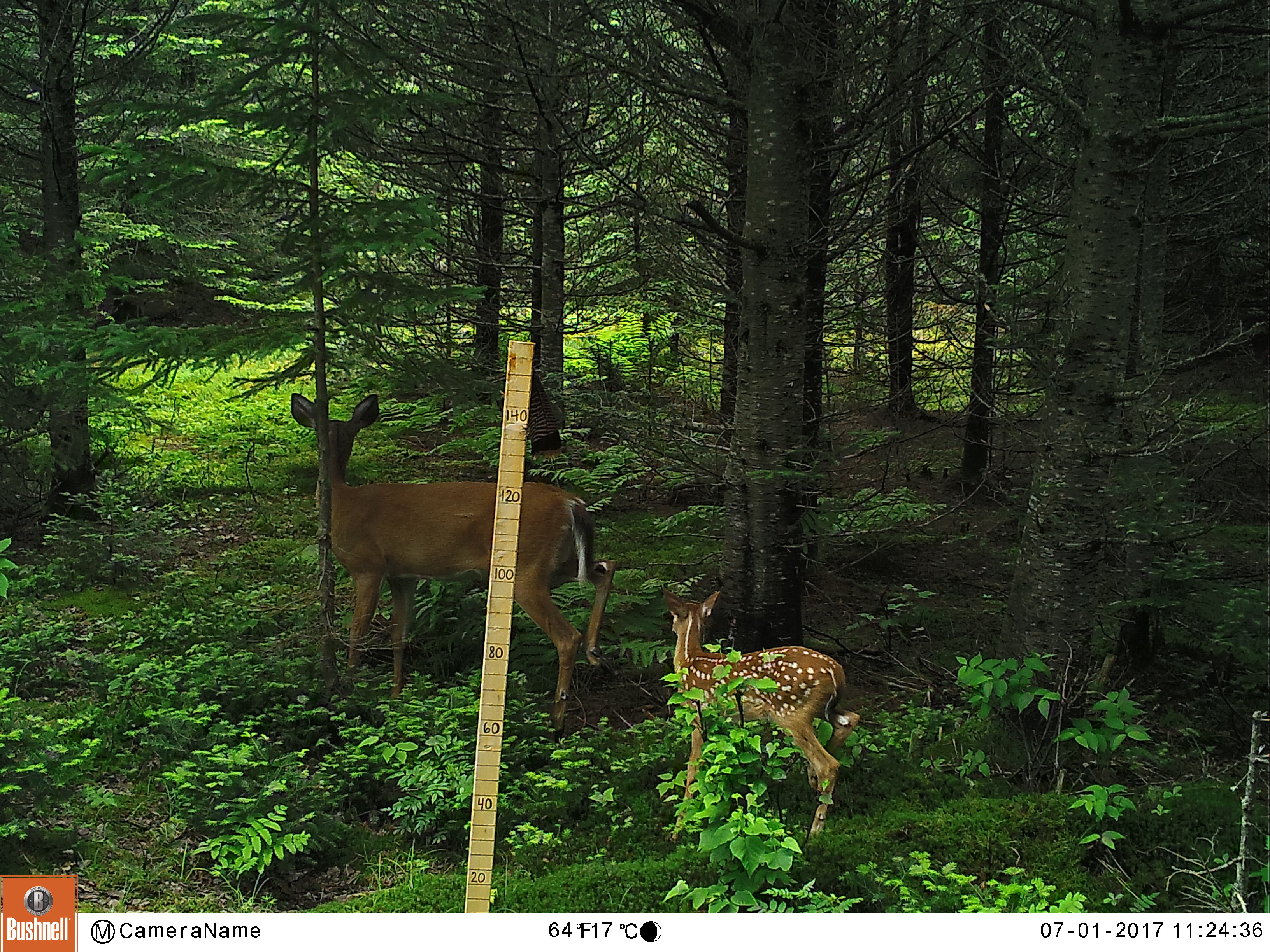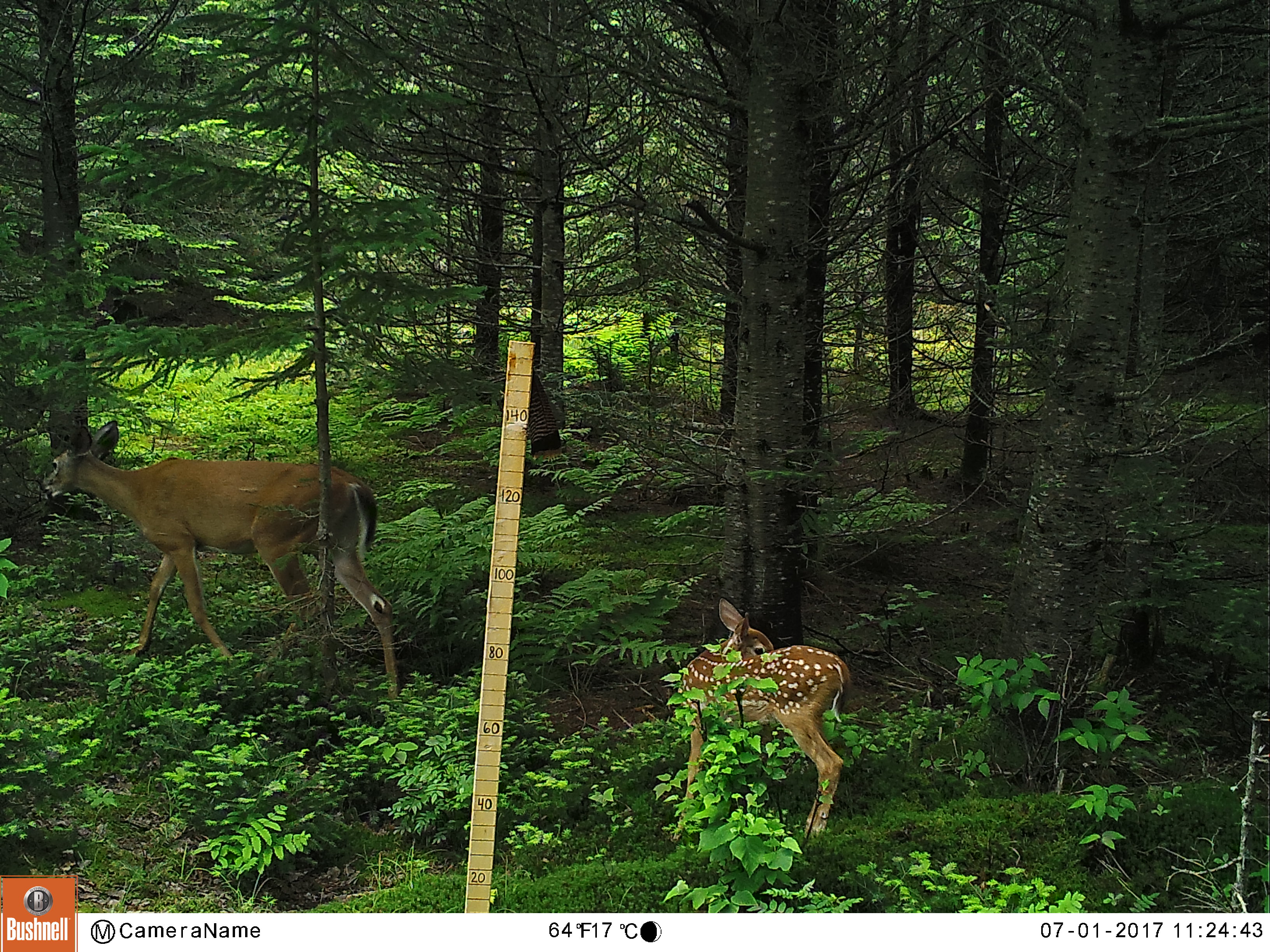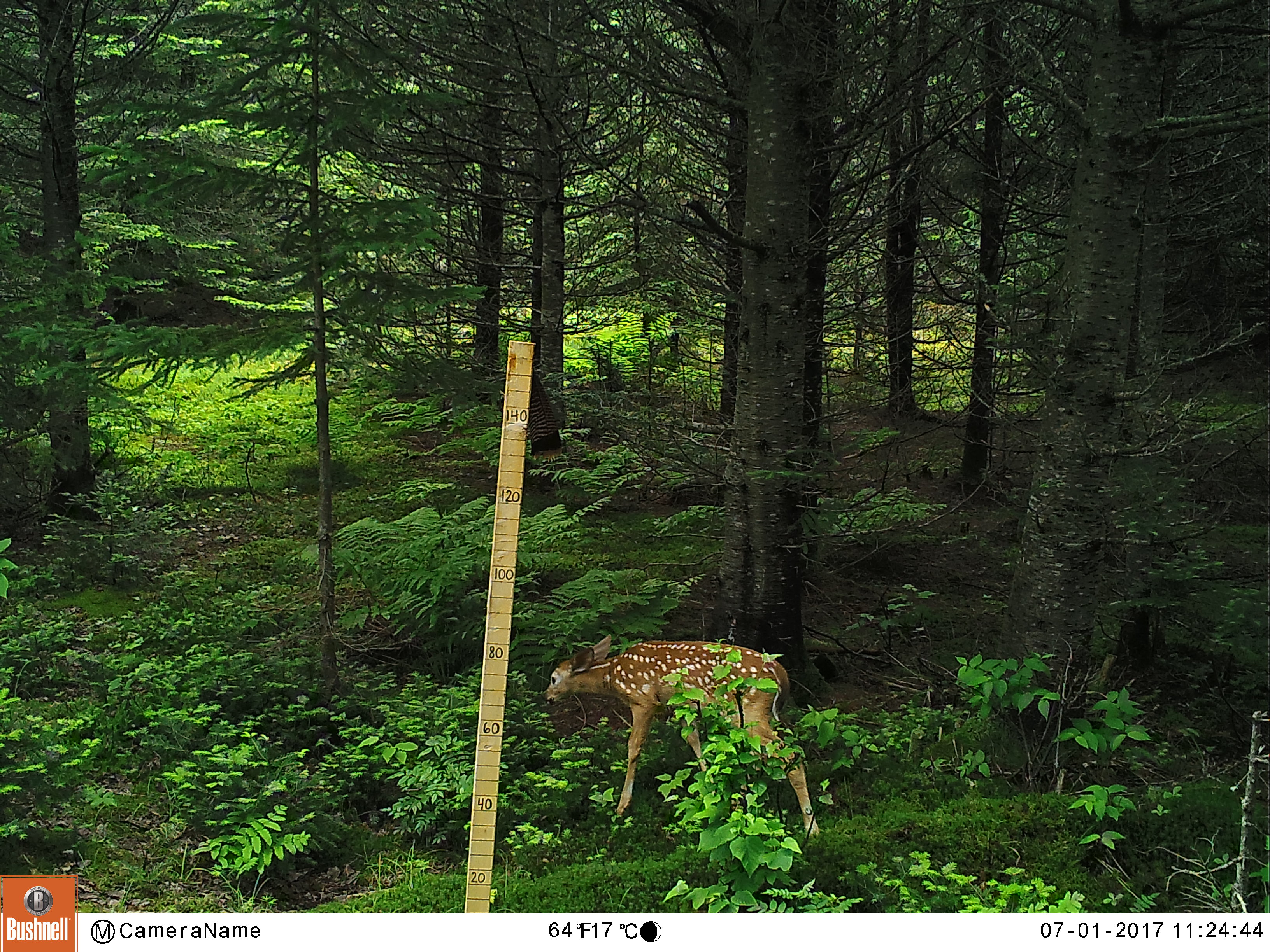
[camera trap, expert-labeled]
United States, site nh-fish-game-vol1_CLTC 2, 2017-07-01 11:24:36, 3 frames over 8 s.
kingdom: Animalia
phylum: Chordata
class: Mammalia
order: Artiodactyla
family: Cervidae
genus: Odocoileus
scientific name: Odocoileus virginianus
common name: white-tailed deer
White-tailed deer (Odocoileus virginianus).